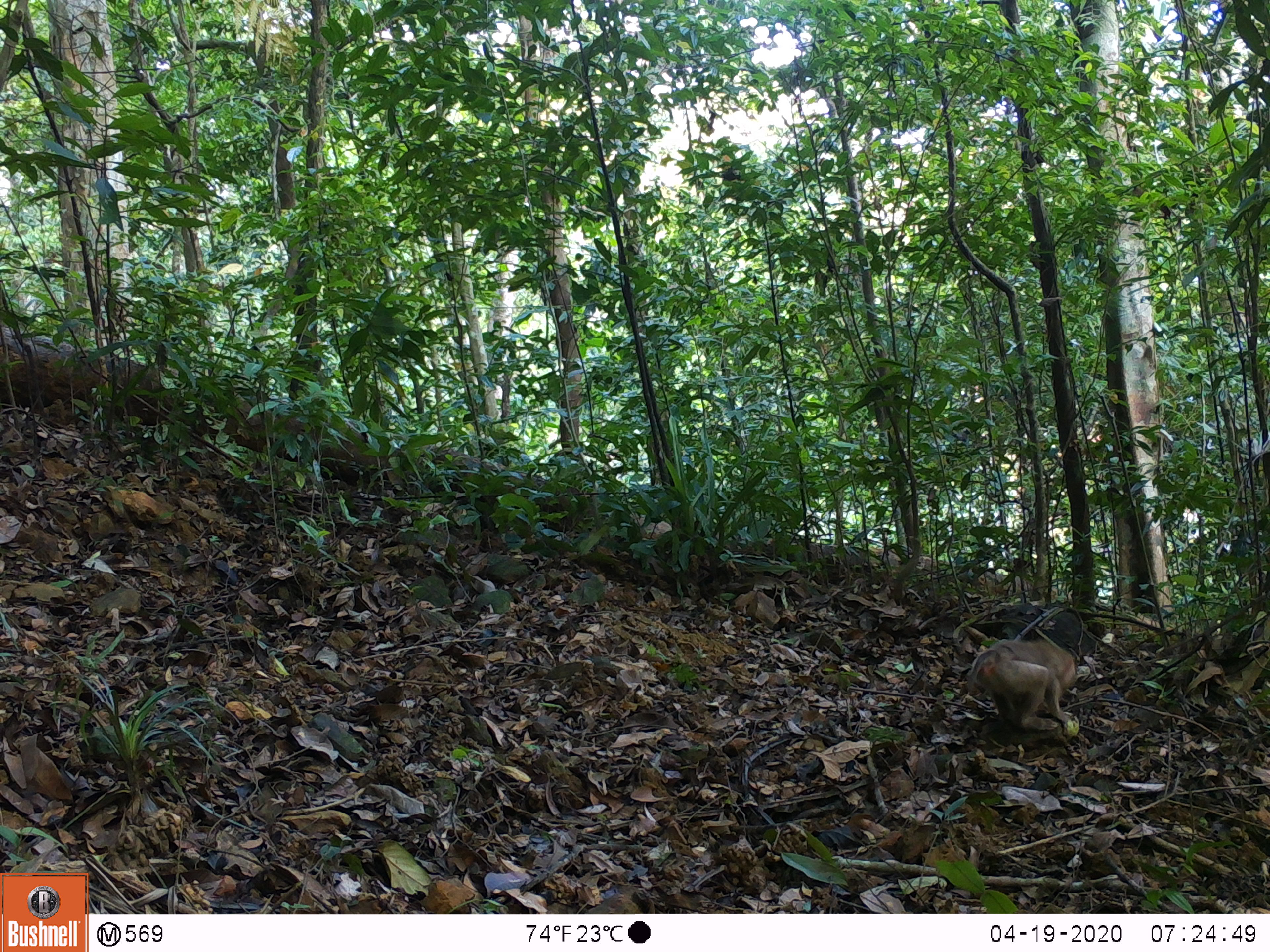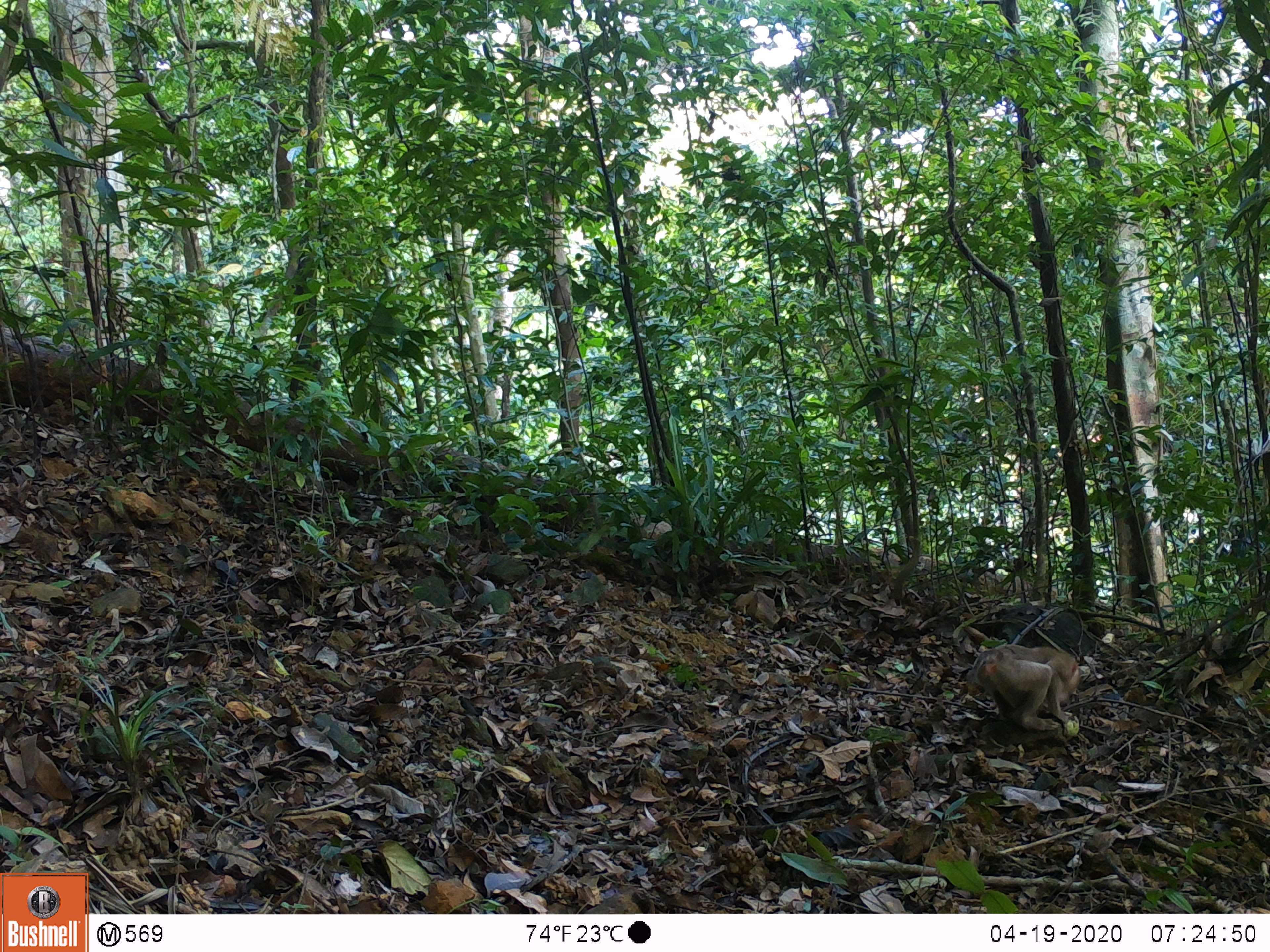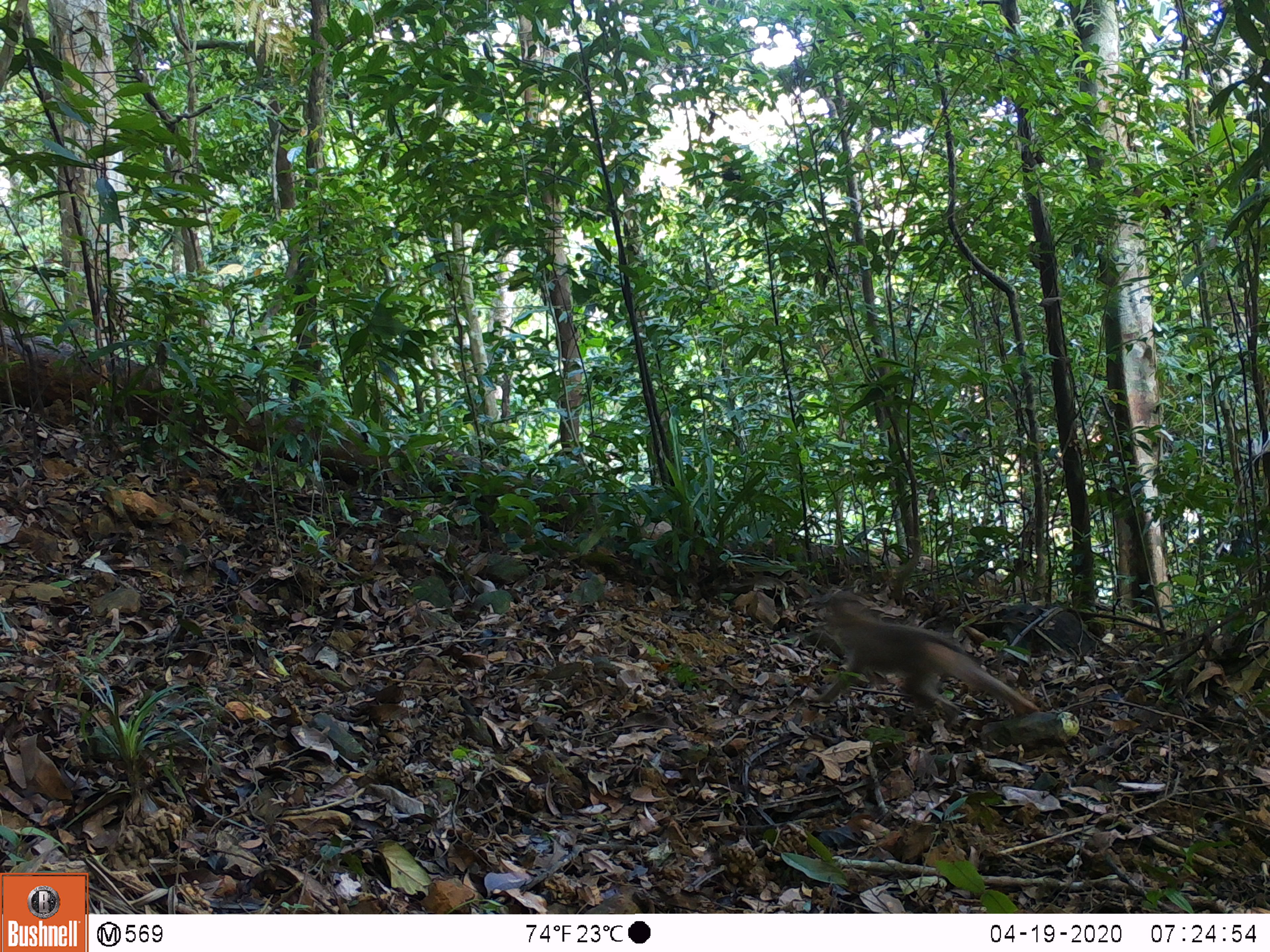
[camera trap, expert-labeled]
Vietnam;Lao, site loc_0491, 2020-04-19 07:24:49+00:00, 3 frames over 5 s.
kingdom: Animalia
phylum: Chordata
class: Mammalia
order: Primates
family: Cercopithecidae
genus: Macaca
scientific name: Macaca nemestrina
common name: pig-tailed macaque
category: pig tailed macaque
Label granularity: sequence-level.